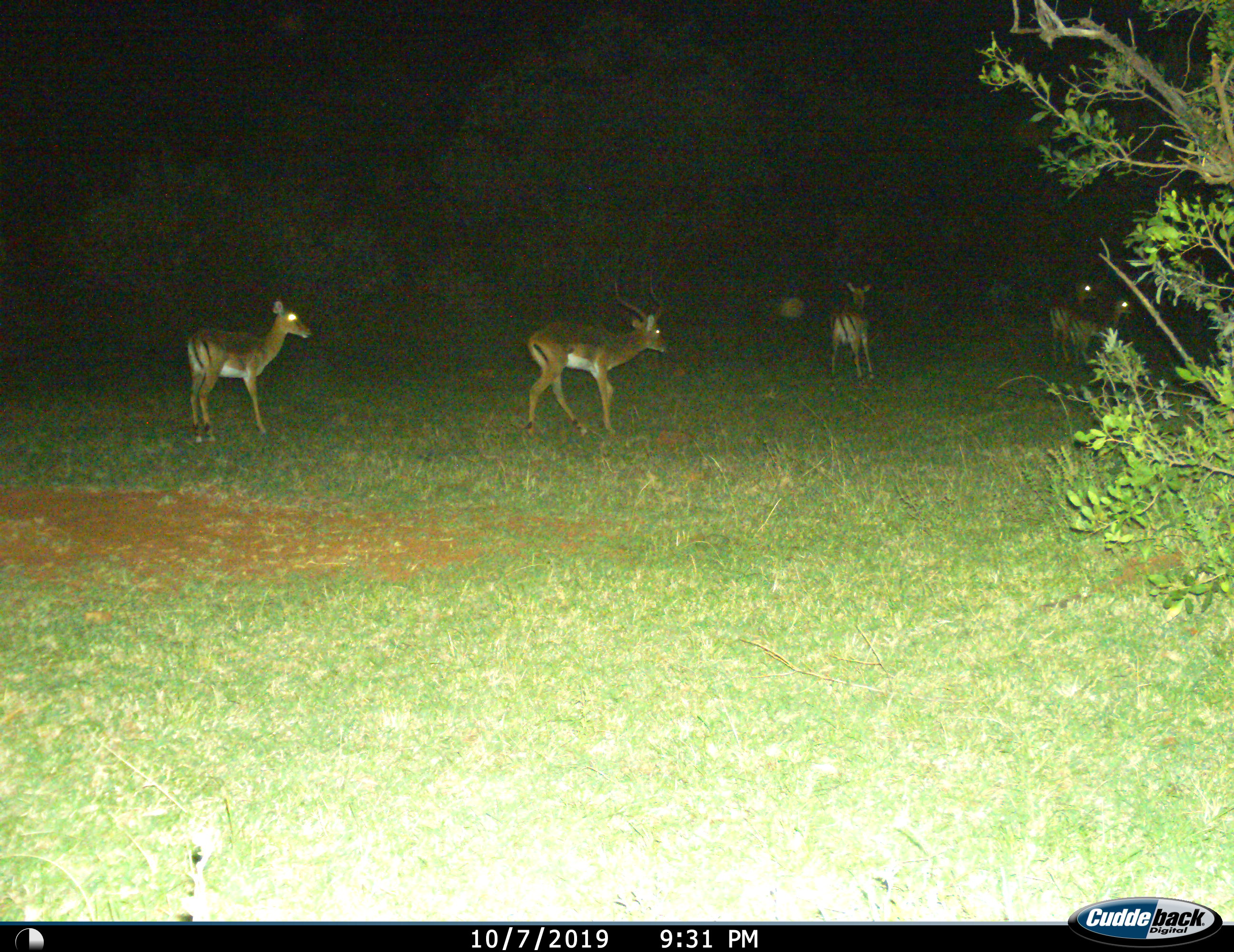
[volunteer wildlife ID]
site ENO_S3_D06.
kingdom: Animalia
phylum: Chordata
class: Mammalia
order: Artiodactyla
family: Bovidae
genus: Aepyceros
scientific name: Aepyceros melampus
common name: impala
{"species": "impala (Aepyceros melampus)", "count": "5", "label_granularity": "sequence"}